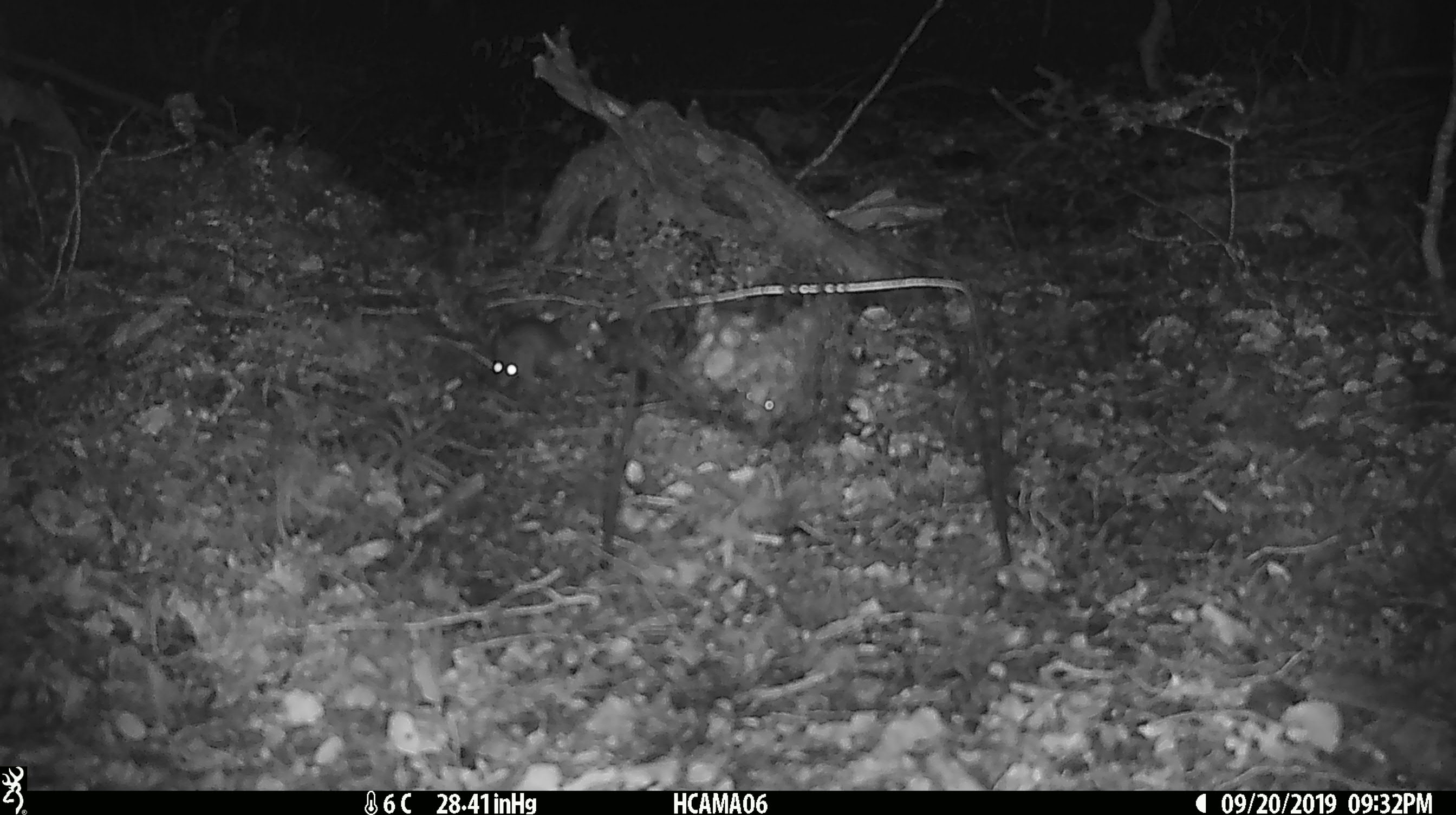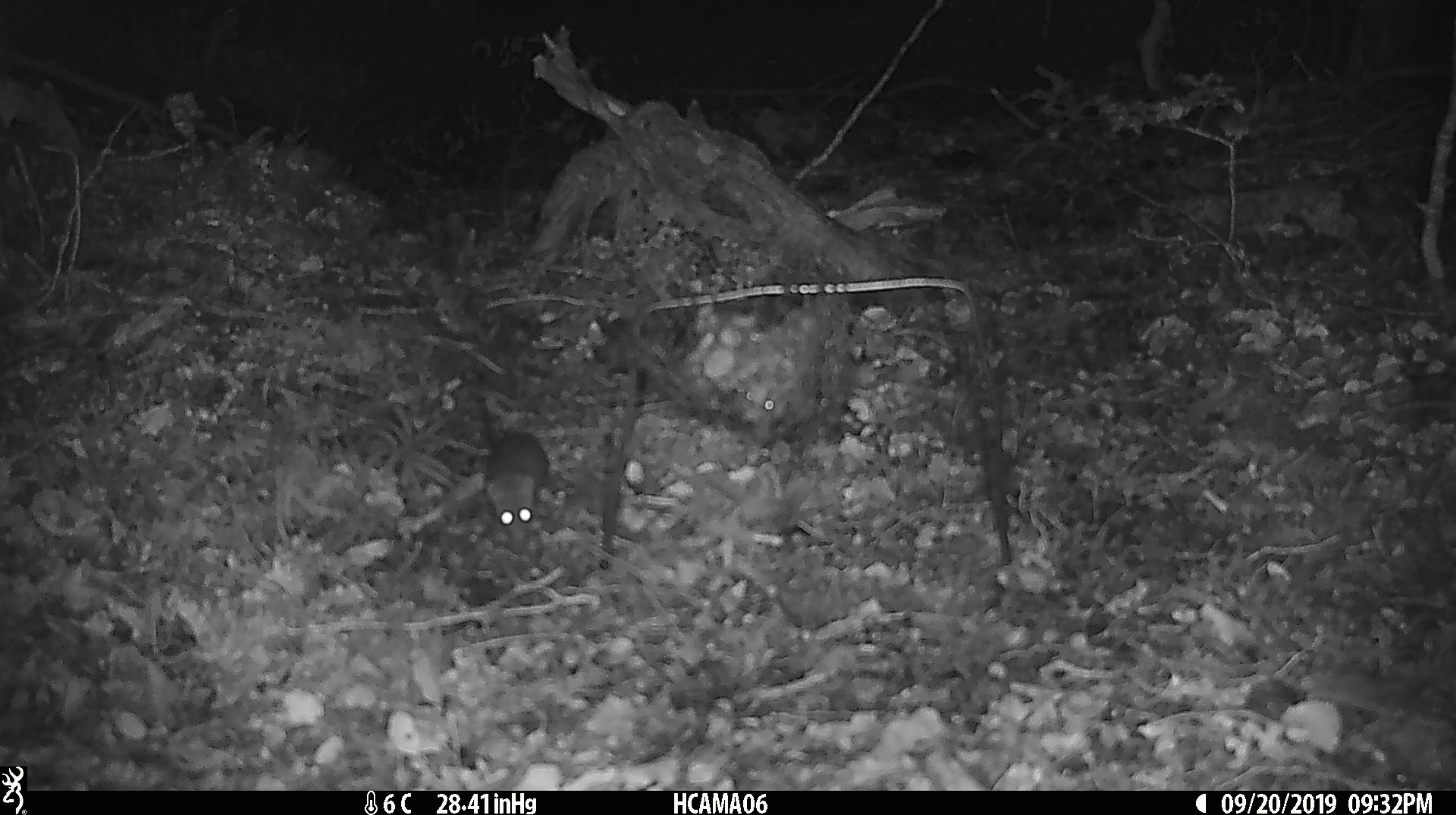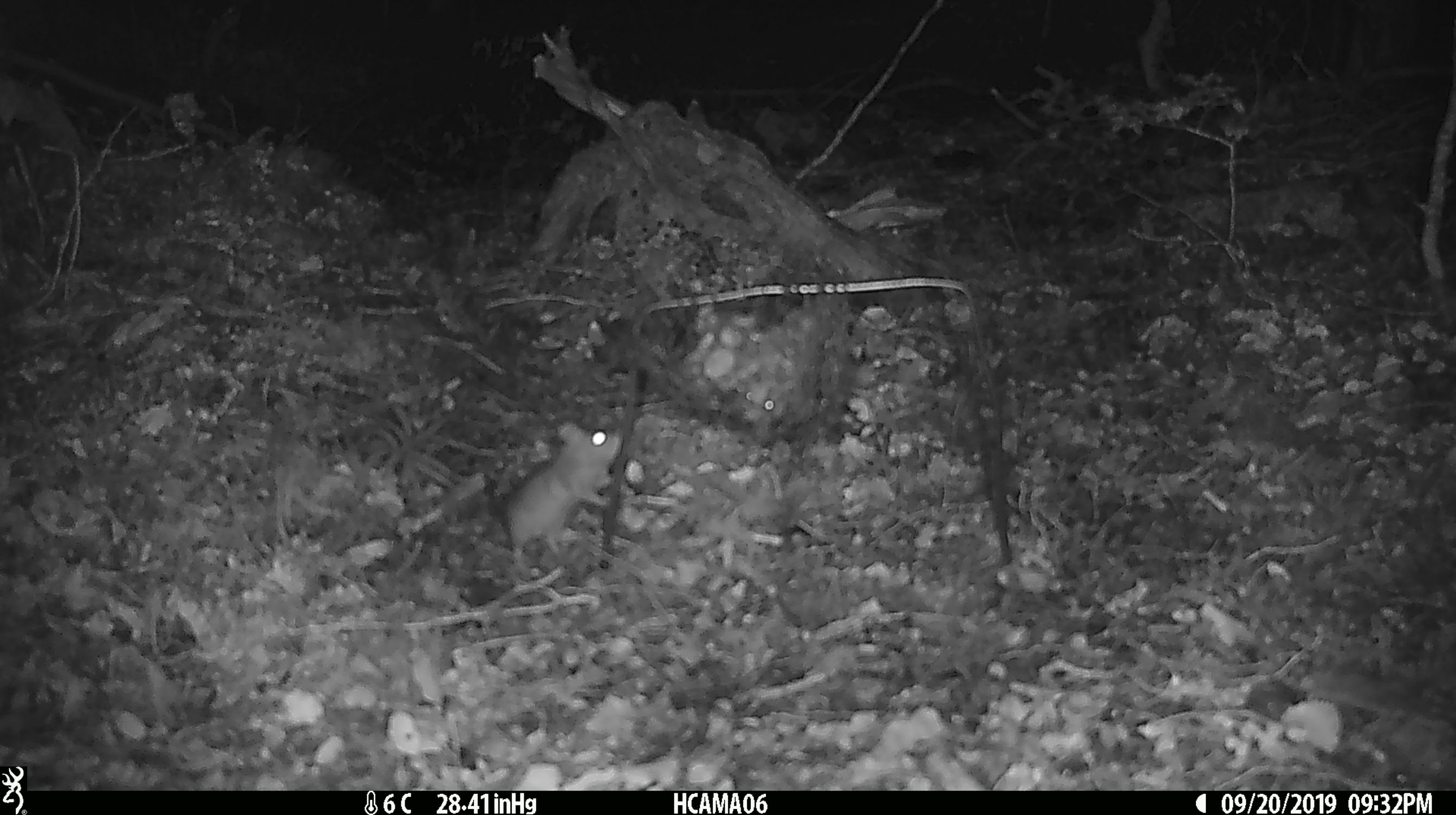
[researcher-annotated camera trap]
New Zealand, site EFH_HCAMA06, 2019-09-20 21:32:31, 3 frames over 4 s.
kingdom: Animalia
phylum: Chordata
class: Mammalia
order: Rodentia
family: Muridae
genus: Mus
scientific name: Mus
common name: mouse